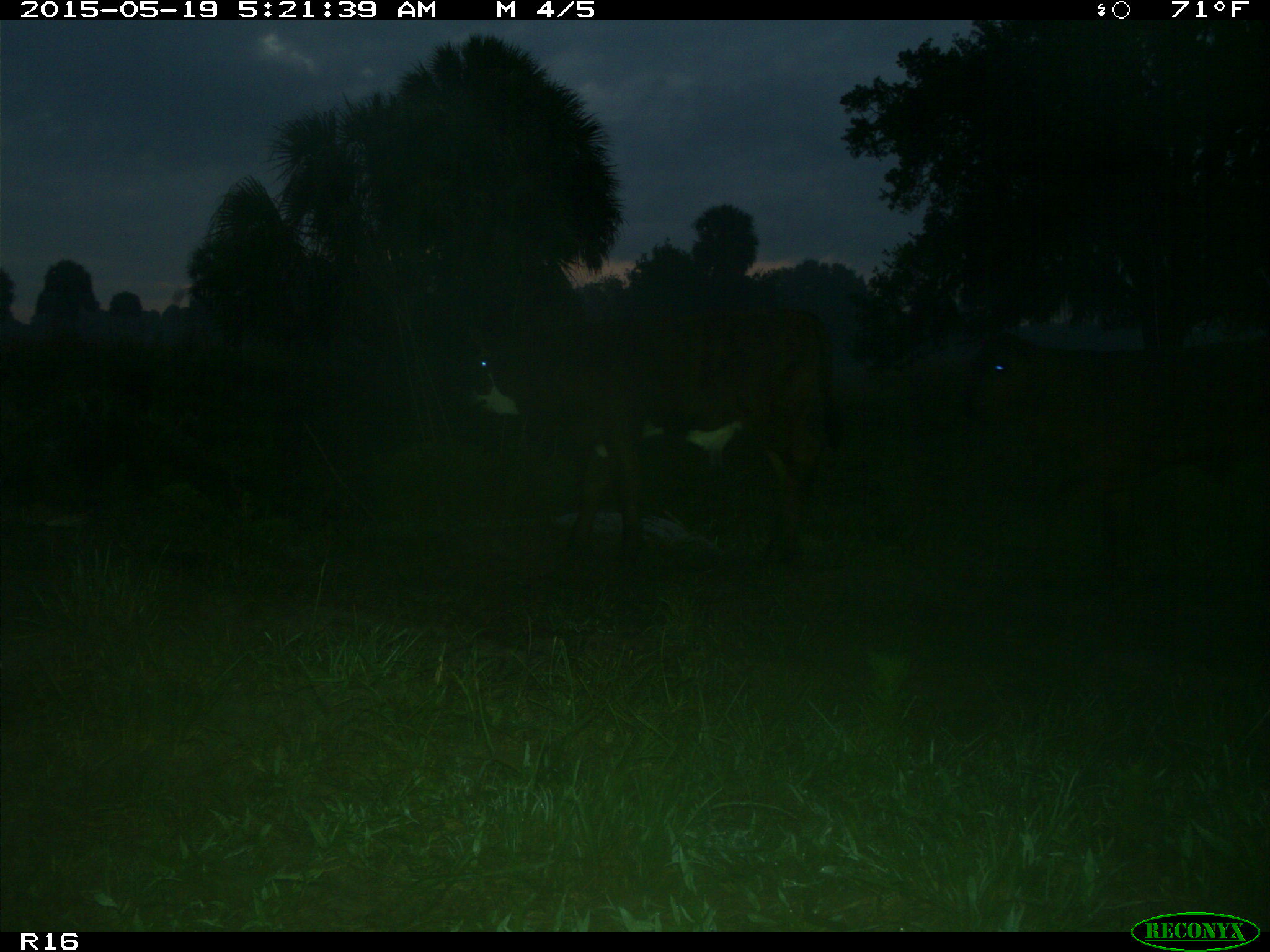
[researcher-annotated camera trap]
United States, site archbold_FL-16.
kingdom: Animalia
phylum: Chordata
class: Mammalia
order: Artiodactyla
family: Bovidae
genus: Bos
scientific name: Bos taurus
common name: domestic cow